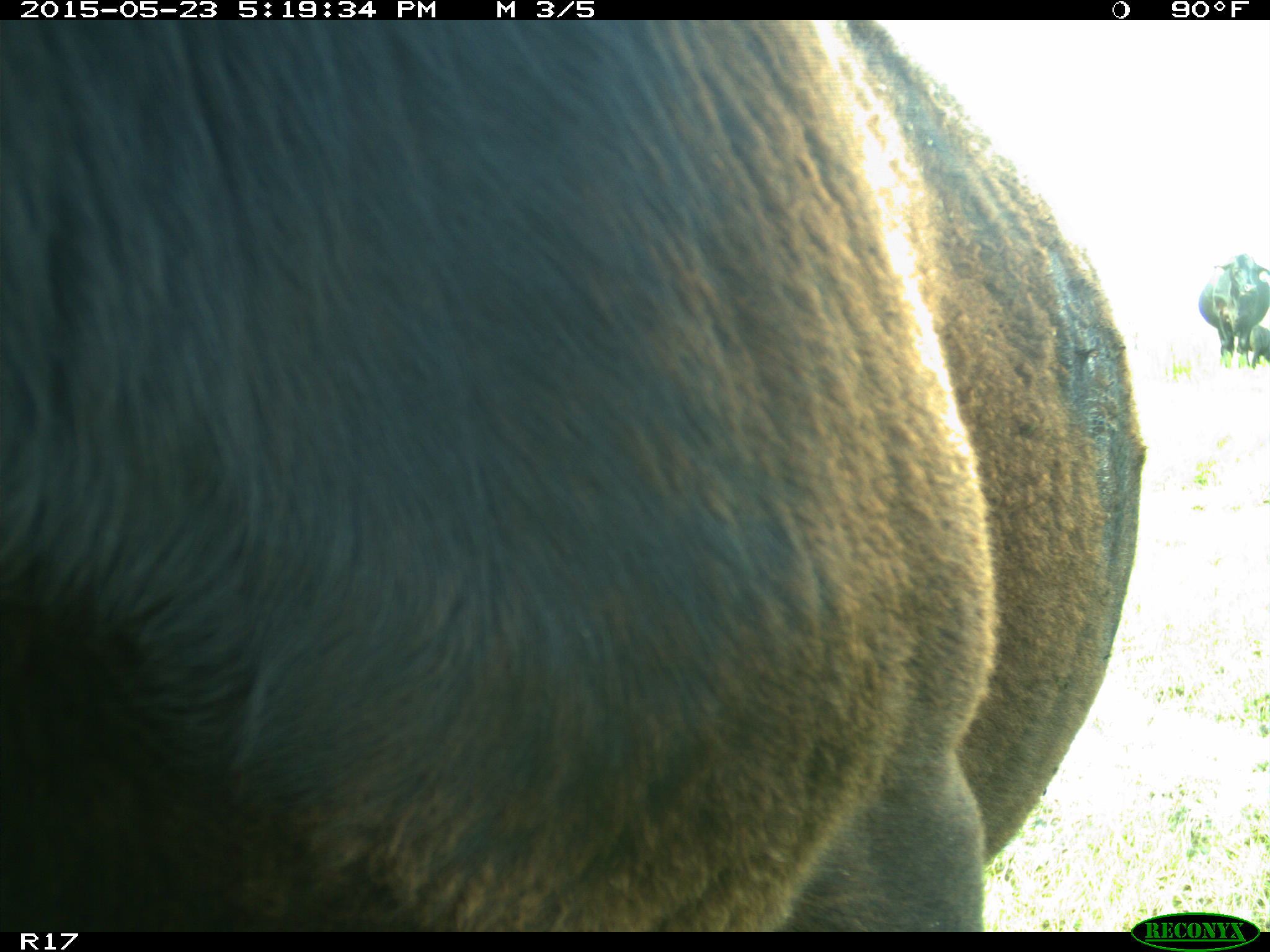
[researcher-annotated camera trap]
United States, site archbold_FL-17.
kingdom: Animalia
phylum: Chordata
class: Mammalia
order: Artiodactyla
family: Bovidae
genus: Bos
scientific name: Bos taurus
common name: domestic cow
Bos taurus (domestic cow).